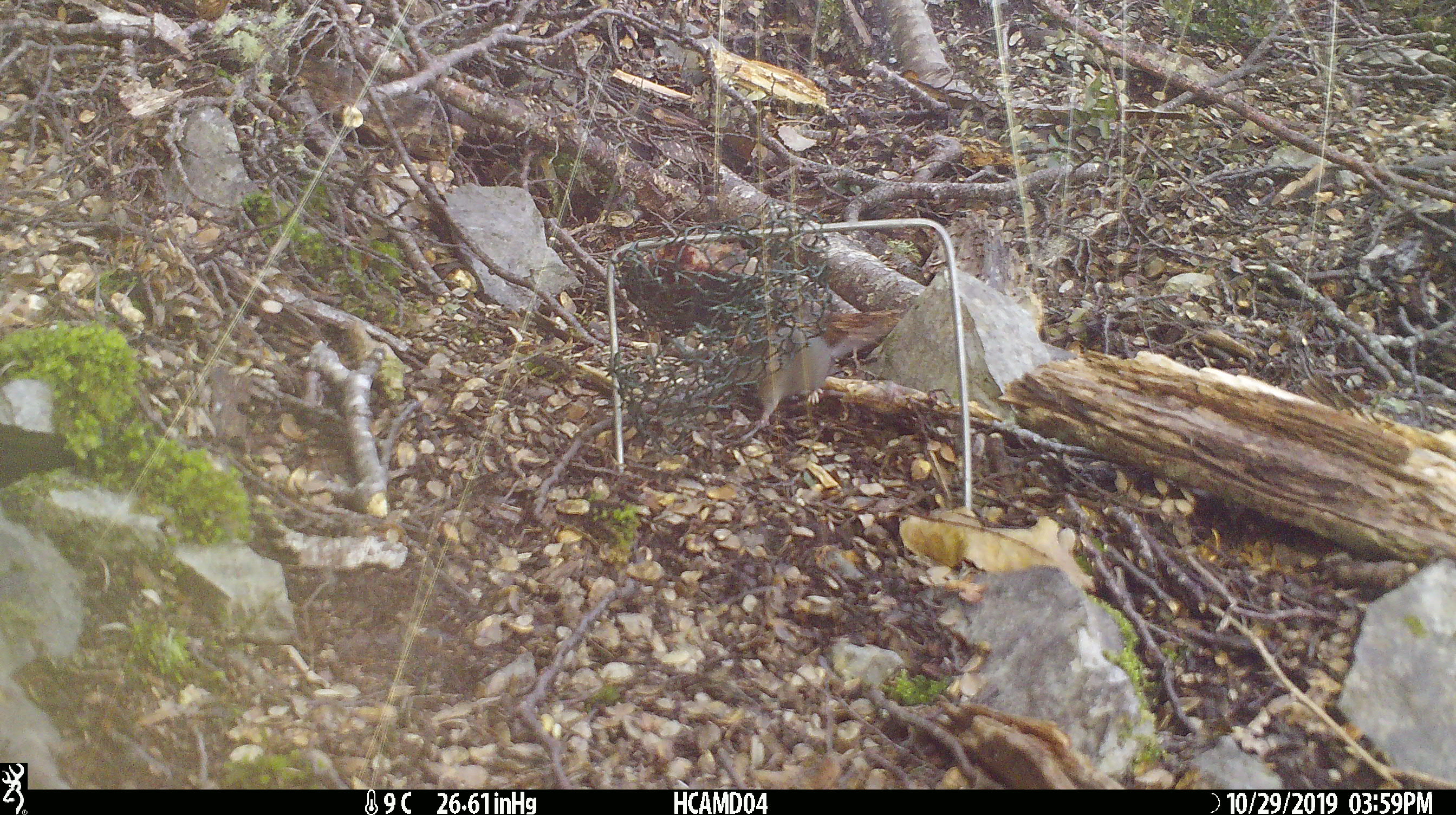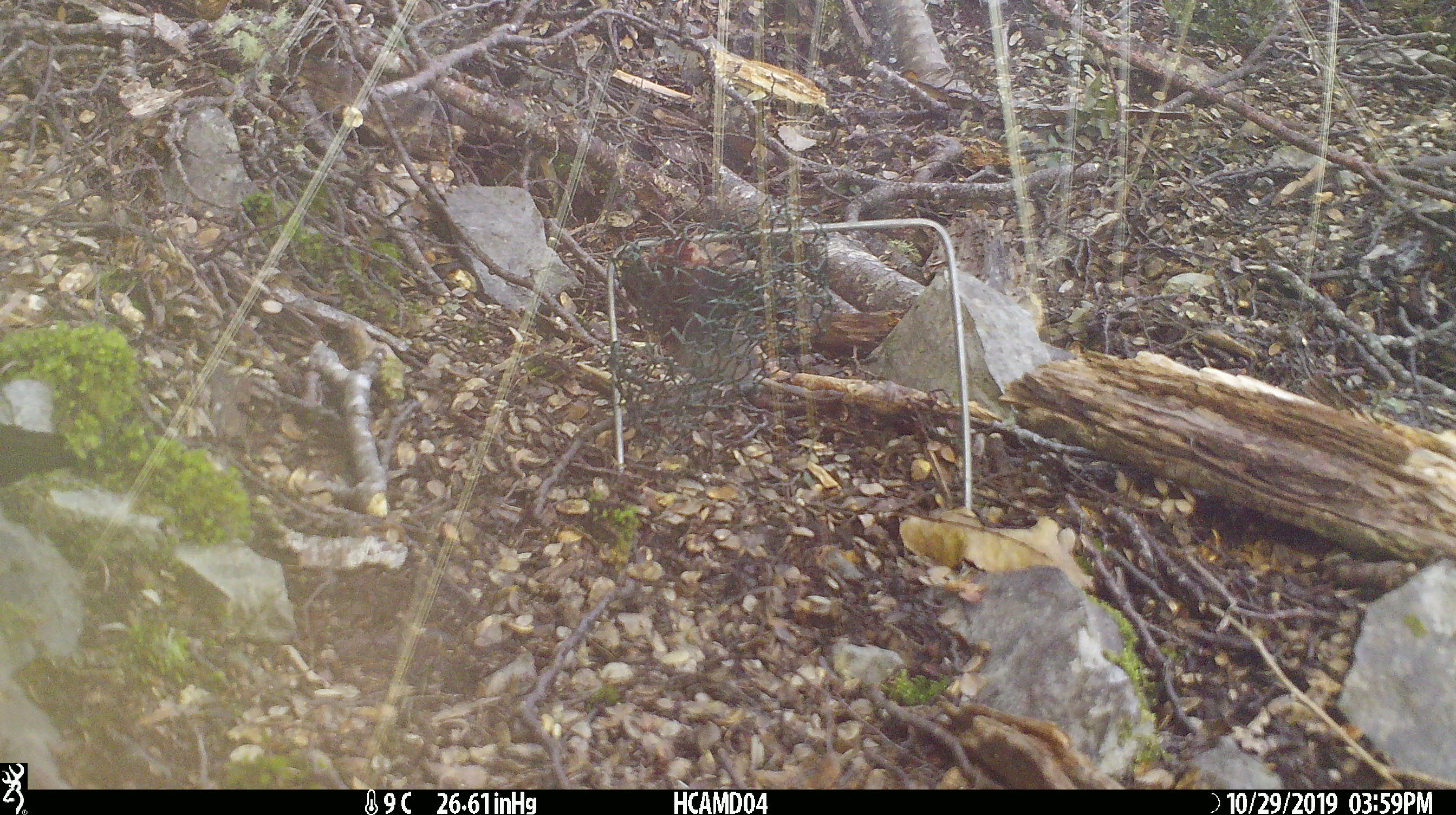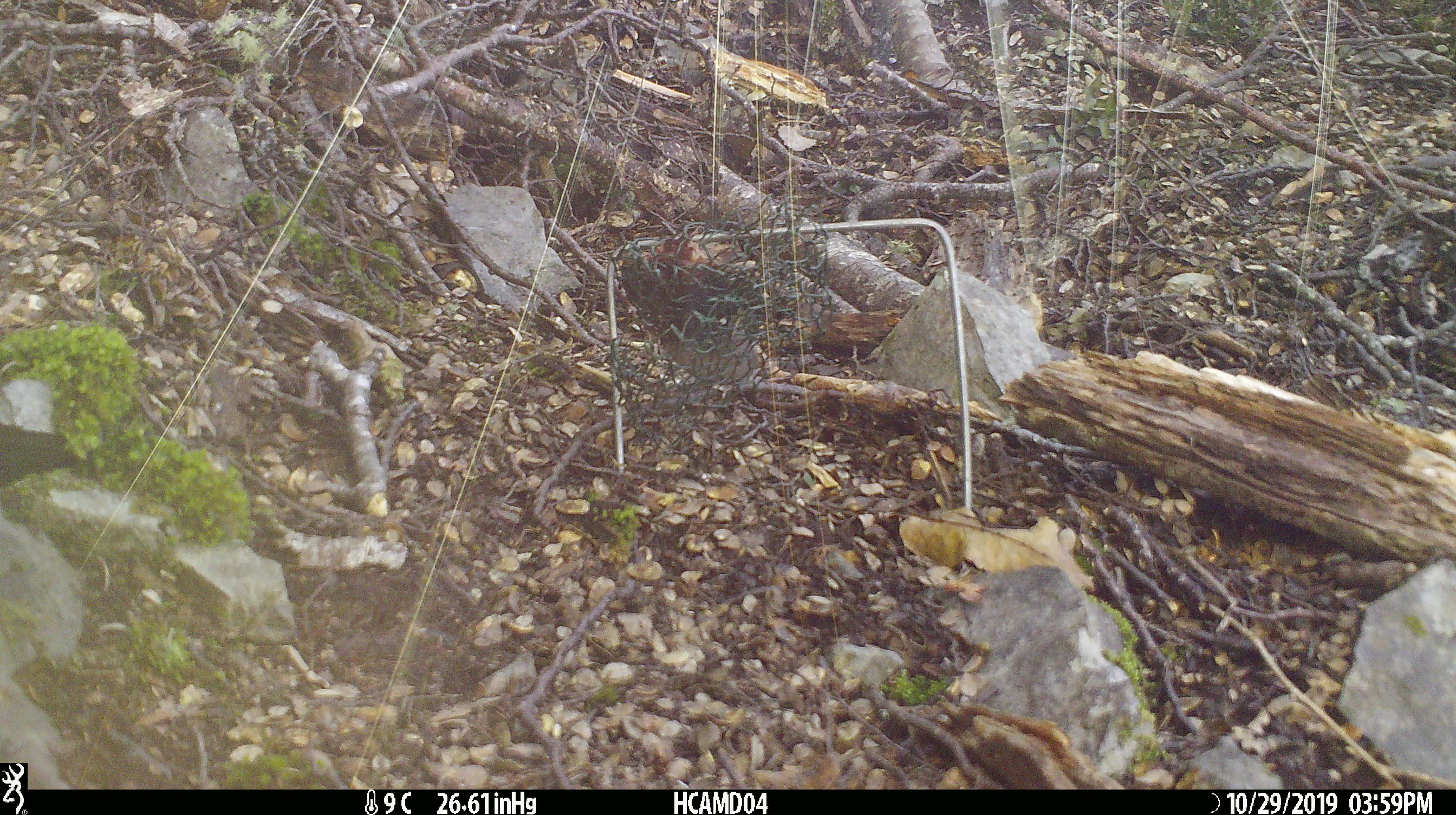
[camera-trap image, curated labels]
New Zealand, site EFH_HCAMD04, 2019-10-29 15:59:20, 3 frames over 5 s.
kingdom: Animalia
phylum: Chordata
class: Mammalia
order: Rodentia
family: Muridae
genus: Mus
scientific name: Mus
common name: mouse